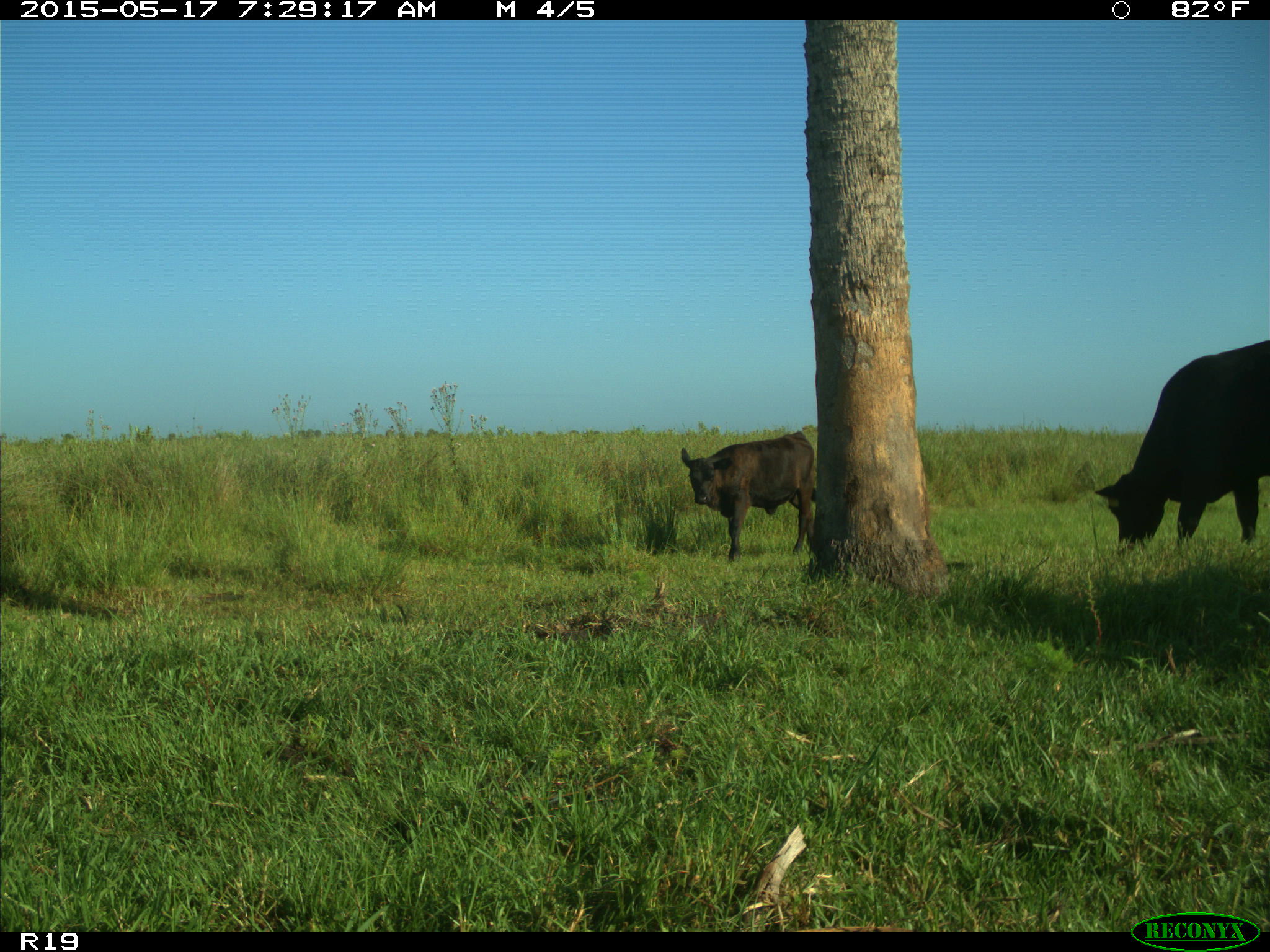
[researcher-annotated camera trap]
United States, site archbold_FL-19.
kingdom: Animalia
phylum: Chordata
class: Mammalia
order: Artiodactyla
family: Bovidae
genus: Bos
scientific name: Bos taurus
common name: domestic cow